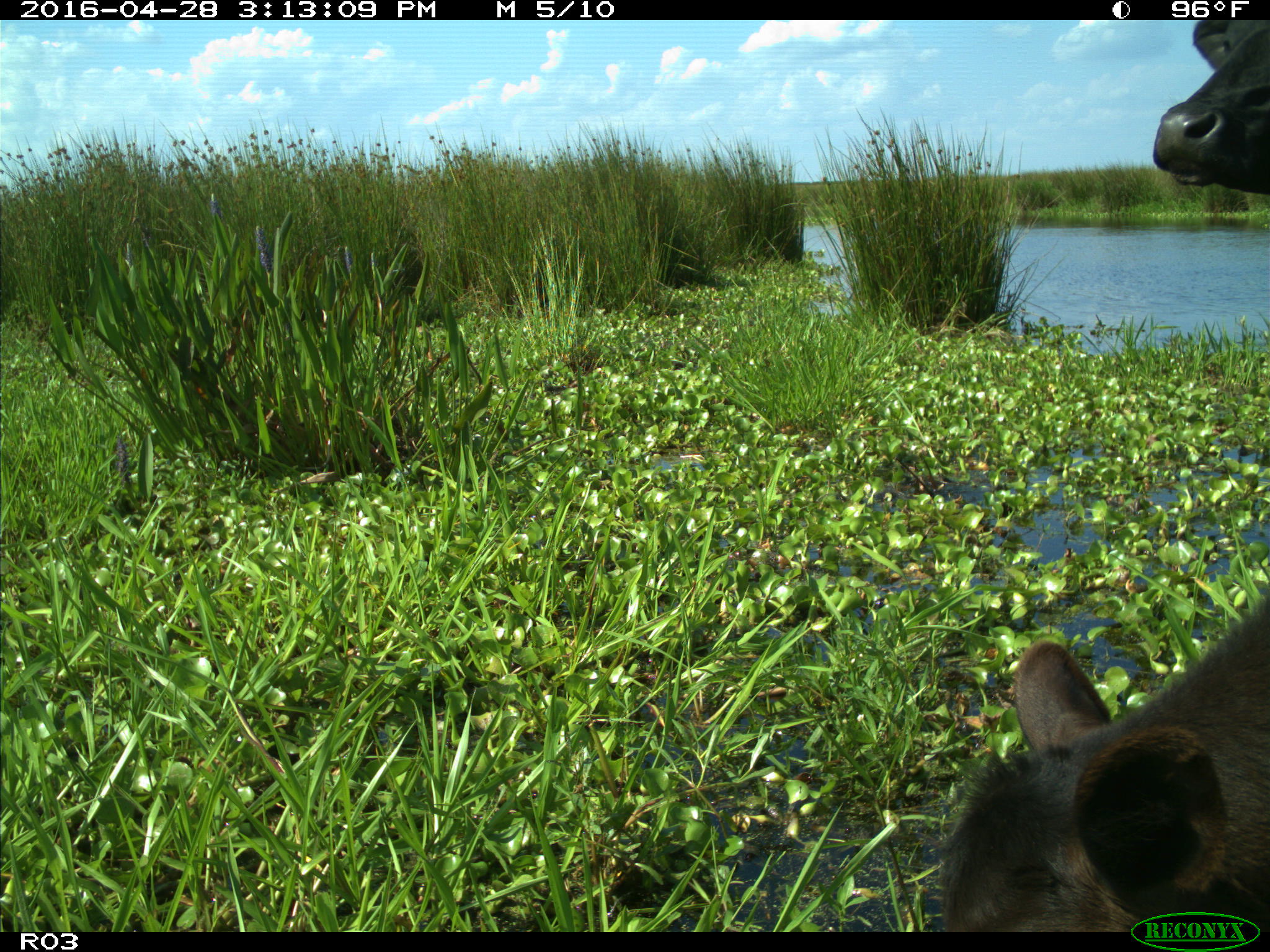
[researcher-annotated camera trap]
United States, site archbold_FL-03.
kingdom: Animalia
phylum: Chordata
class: Mammalia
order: Artiodactyla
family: Bovidae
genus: Bos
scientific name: Bos taurus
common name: domestic cow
Bos taurus (domestic cow).